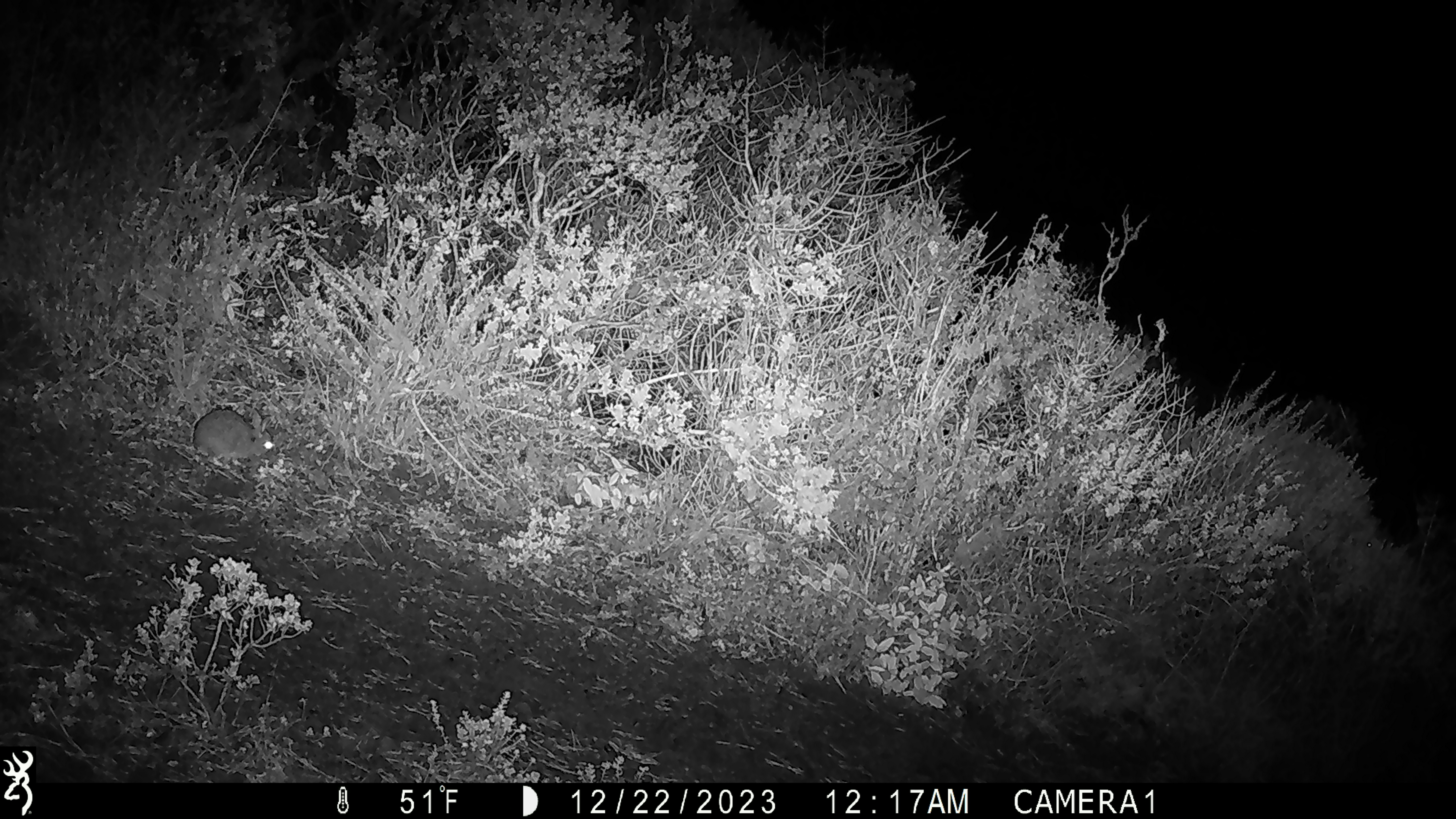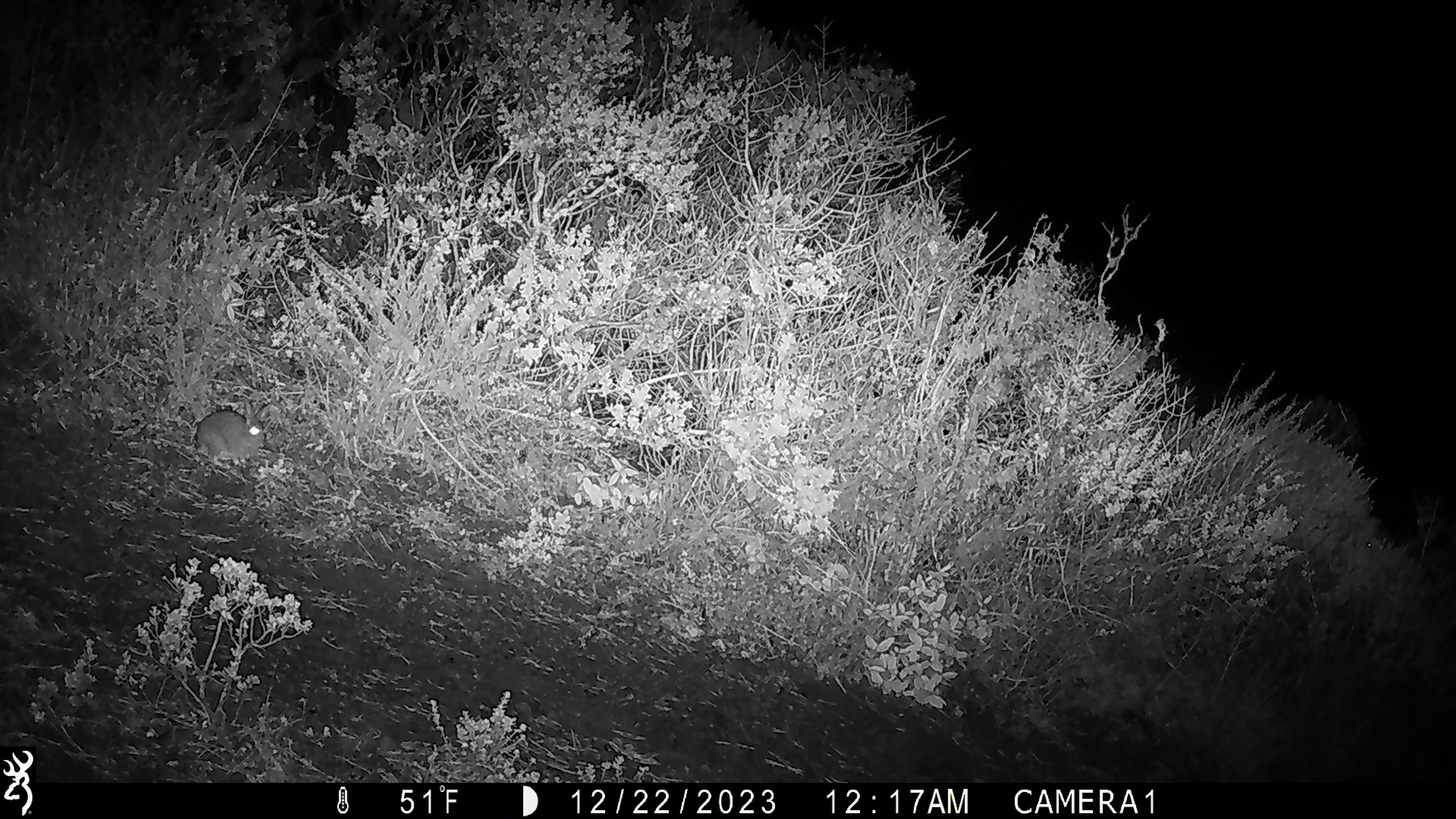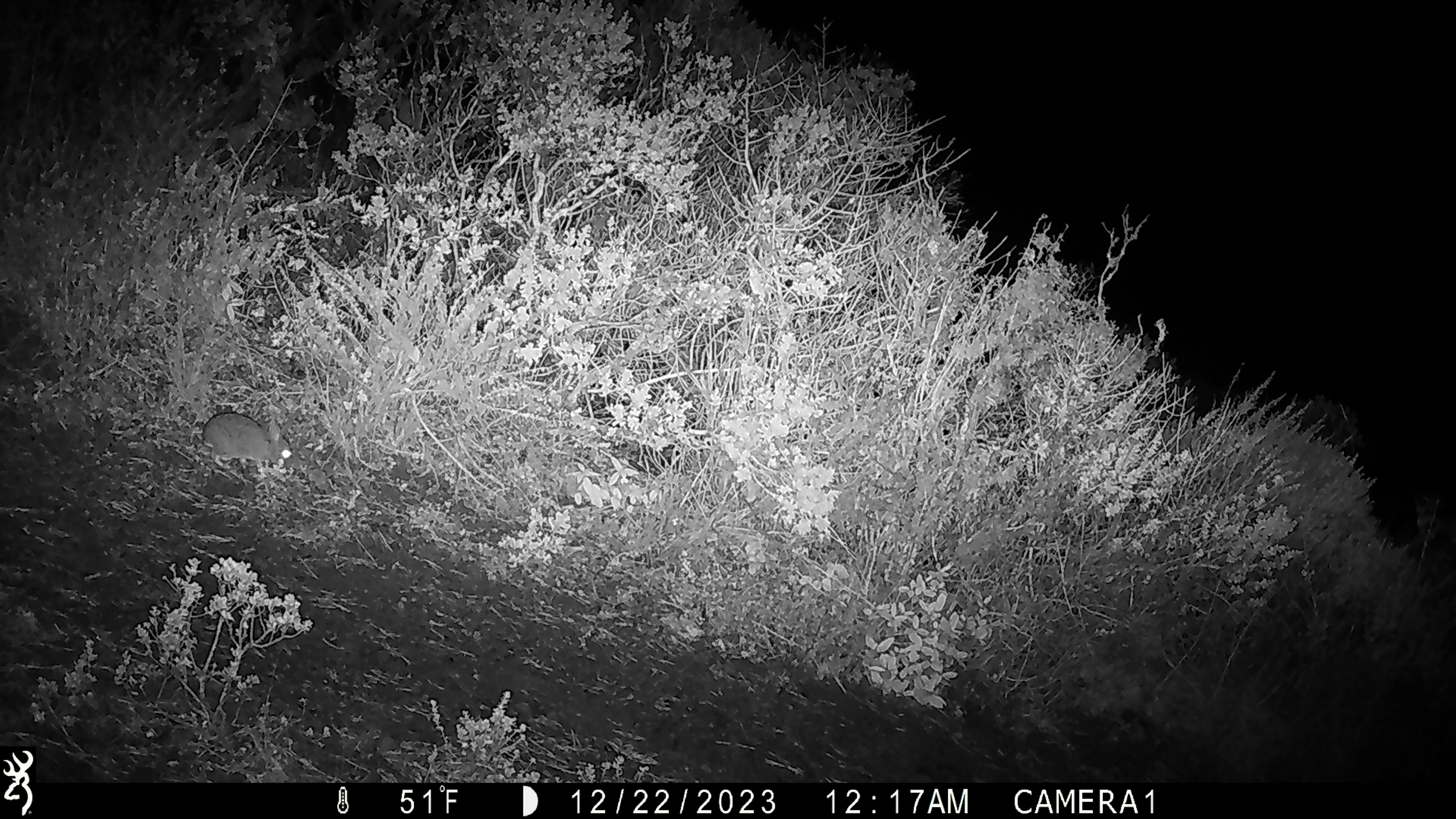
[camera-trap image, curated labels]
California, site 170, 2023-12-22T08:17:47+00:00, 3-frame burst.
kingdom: Animalia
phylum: Chordata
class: Mammalia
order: Lagomorpha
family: Leporidae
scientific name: Leporidae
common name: rabbit